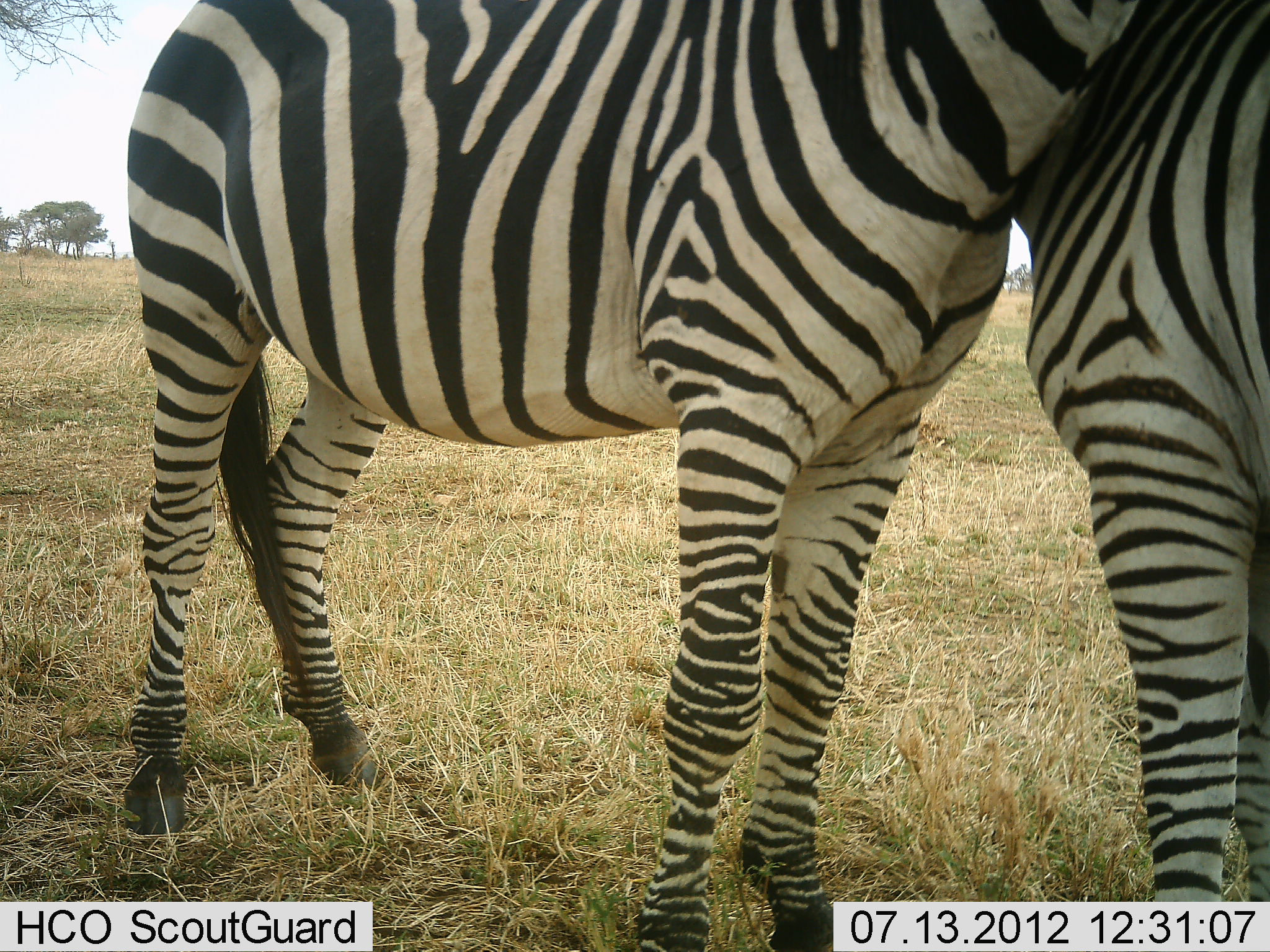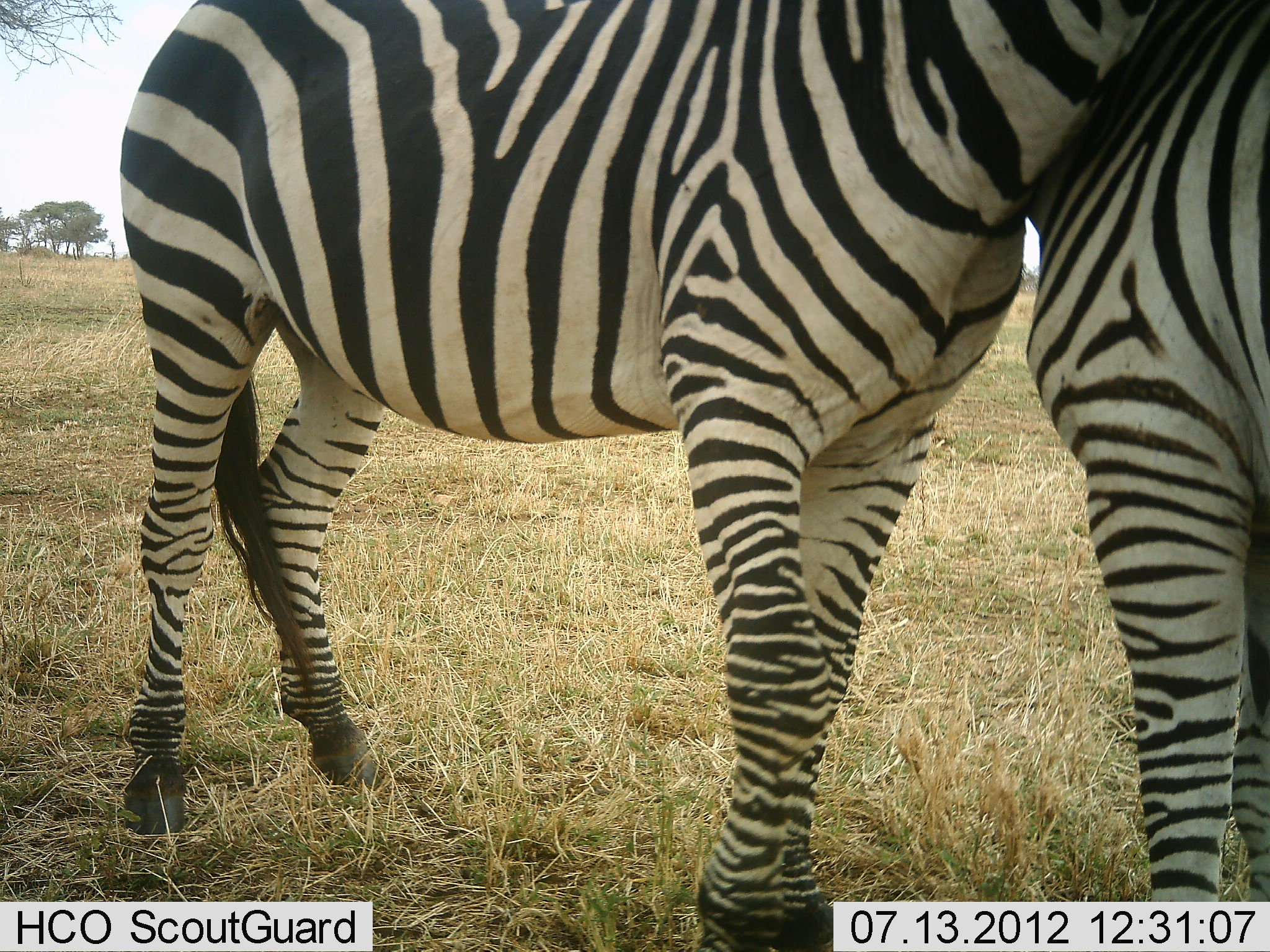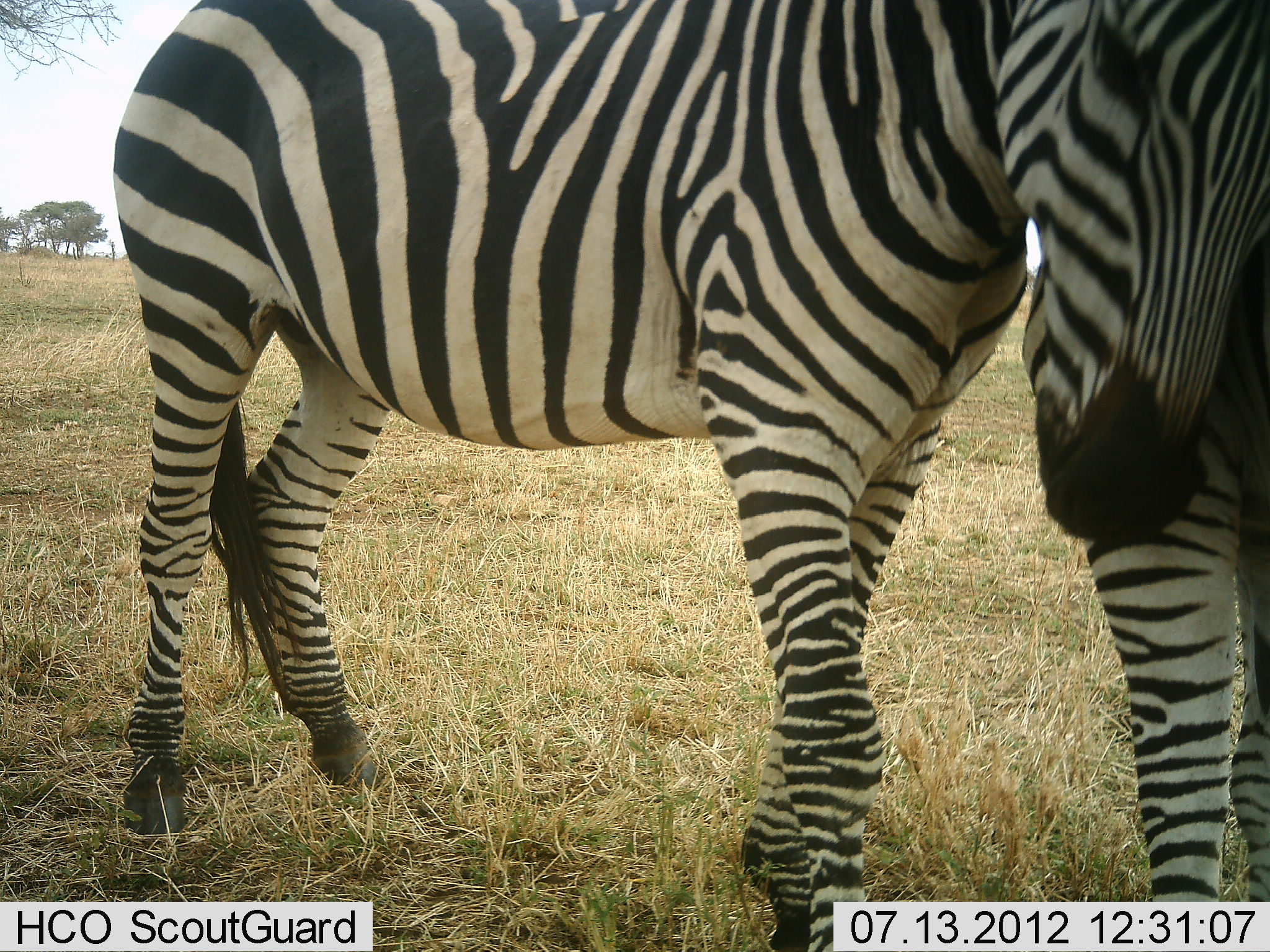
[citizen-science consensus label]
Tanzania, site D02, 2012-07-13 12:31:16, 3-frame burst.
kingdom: Animalia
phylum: Chordata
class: Mammalia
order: Perissodactyla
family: Equidae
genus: Equus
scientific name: Equus quagga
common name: plains zebra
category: zebra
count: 2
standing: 70%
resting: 0%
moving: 0%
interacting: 80%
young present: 0%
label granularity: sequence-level